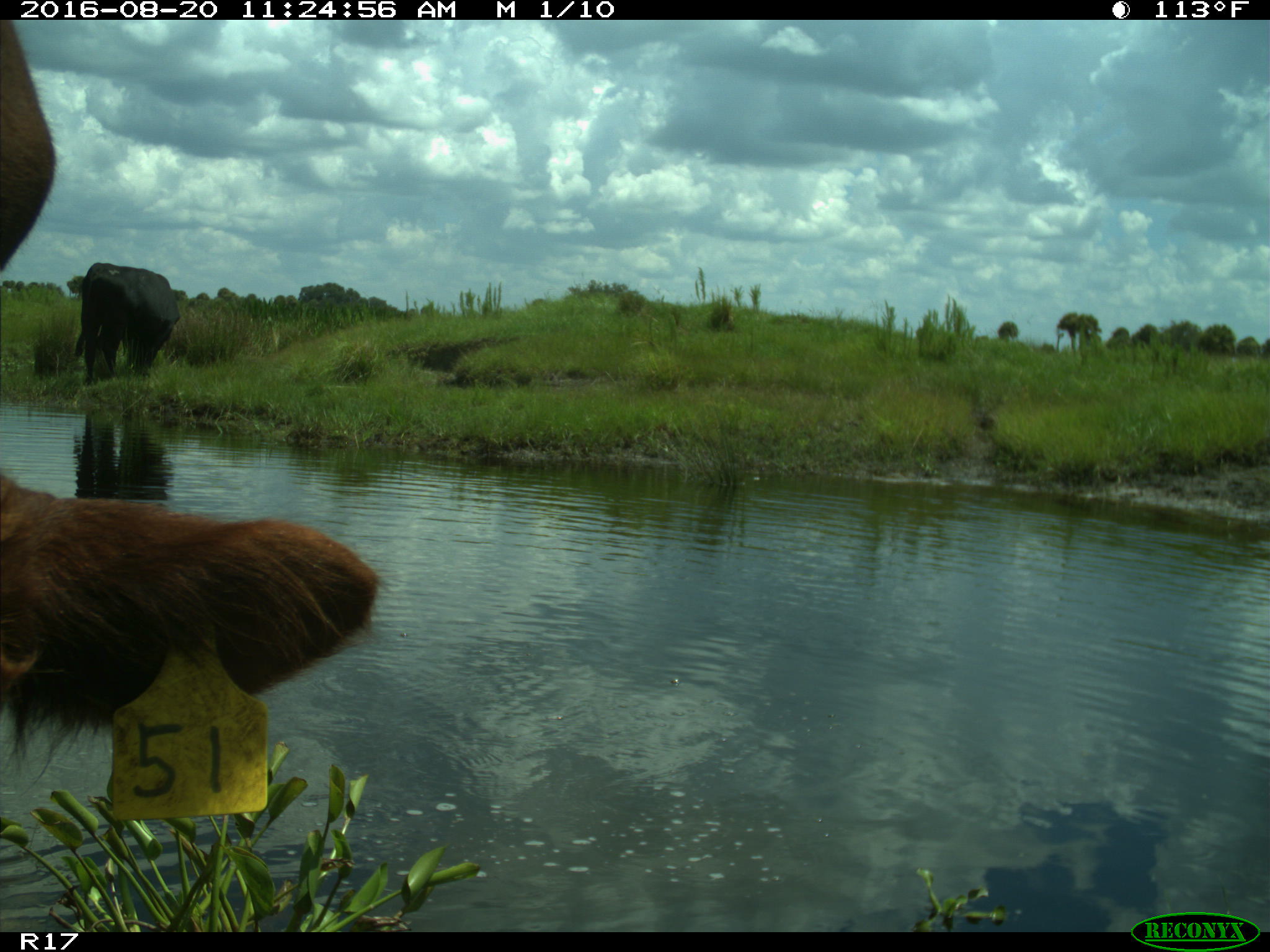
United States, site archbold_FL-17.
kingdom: Animalia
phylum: Chordata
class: Mammalia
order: Artiodactyla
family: Bovidae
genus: Bos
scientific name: Bos taurus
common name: domestic cow